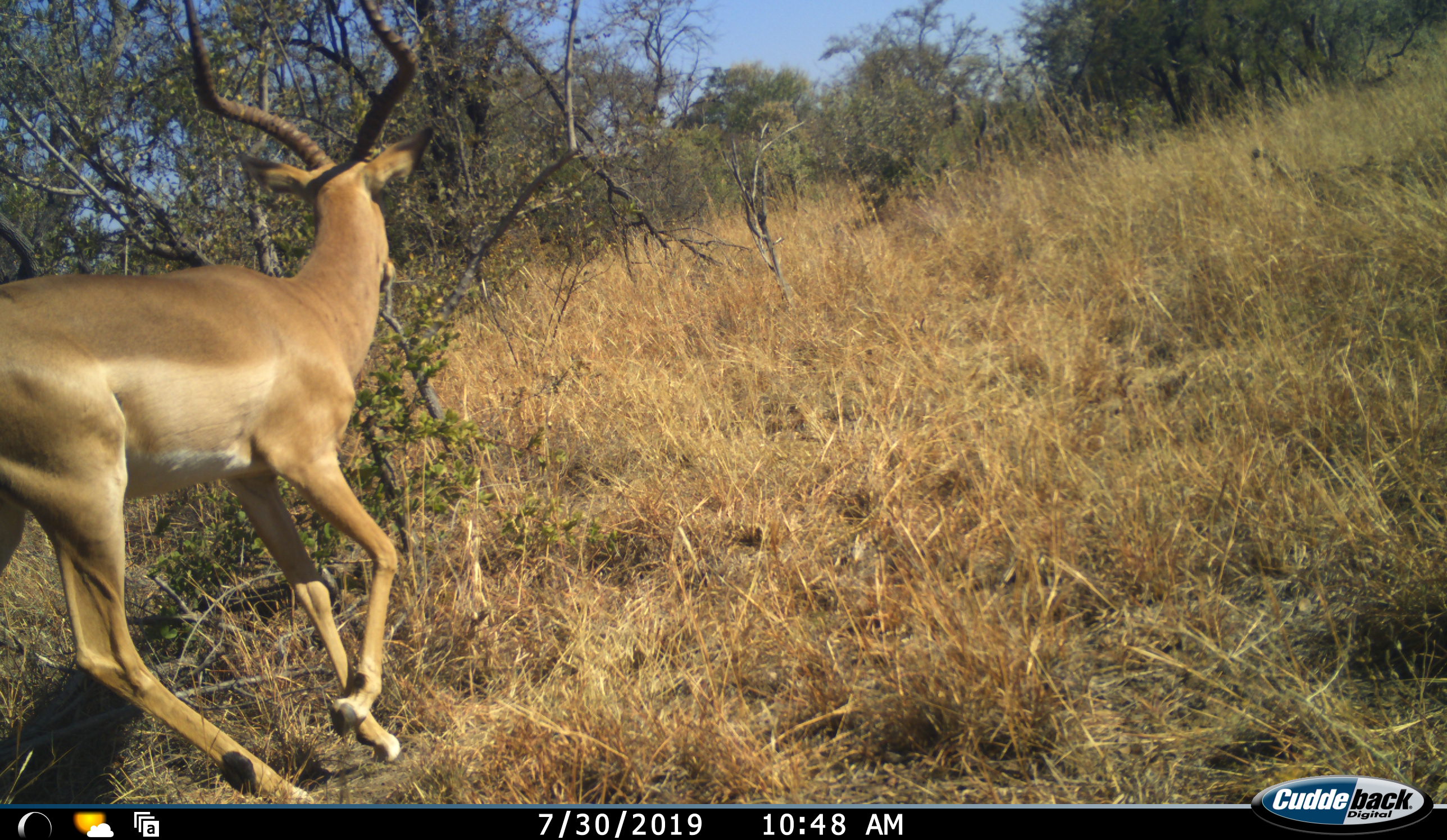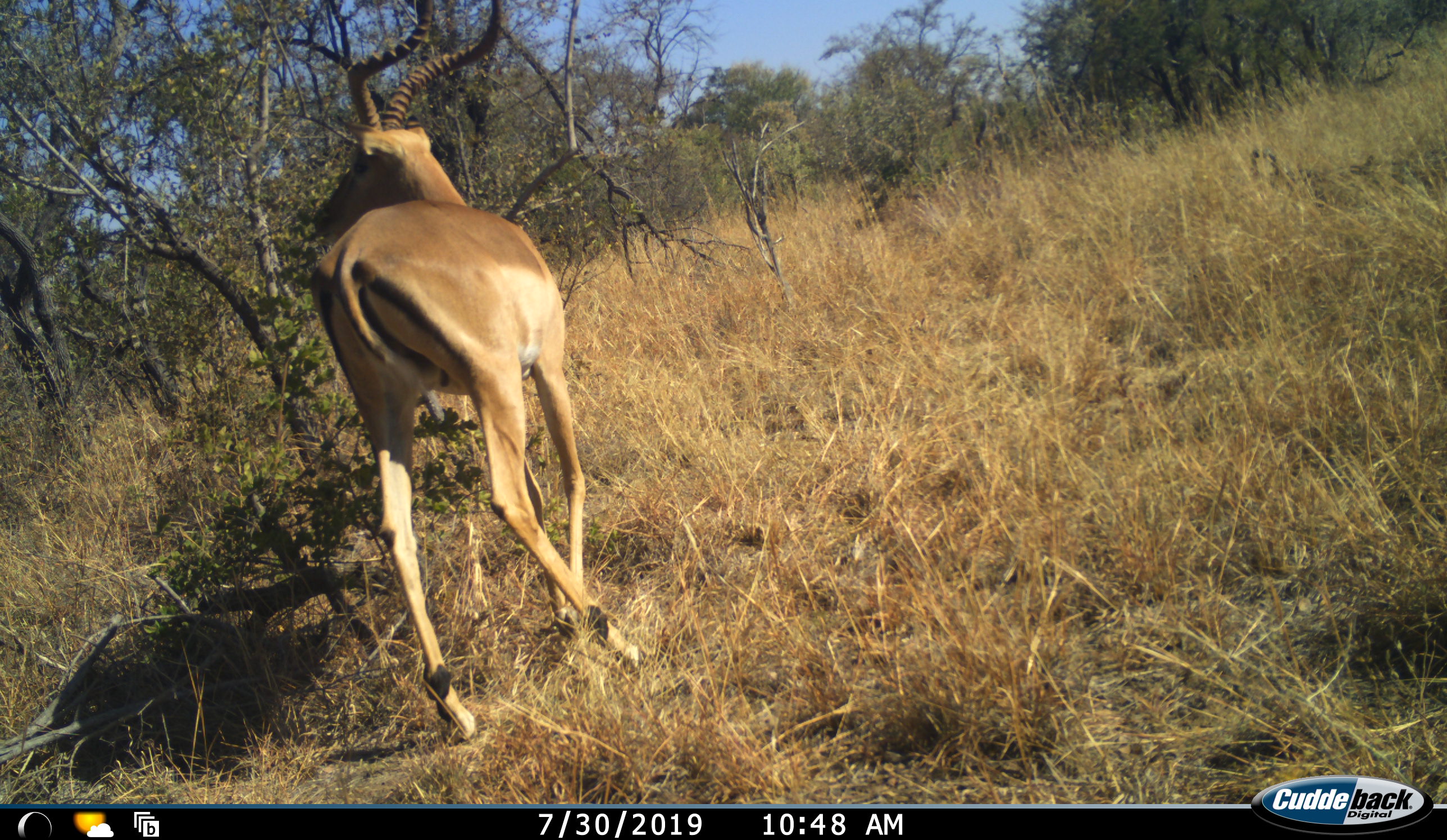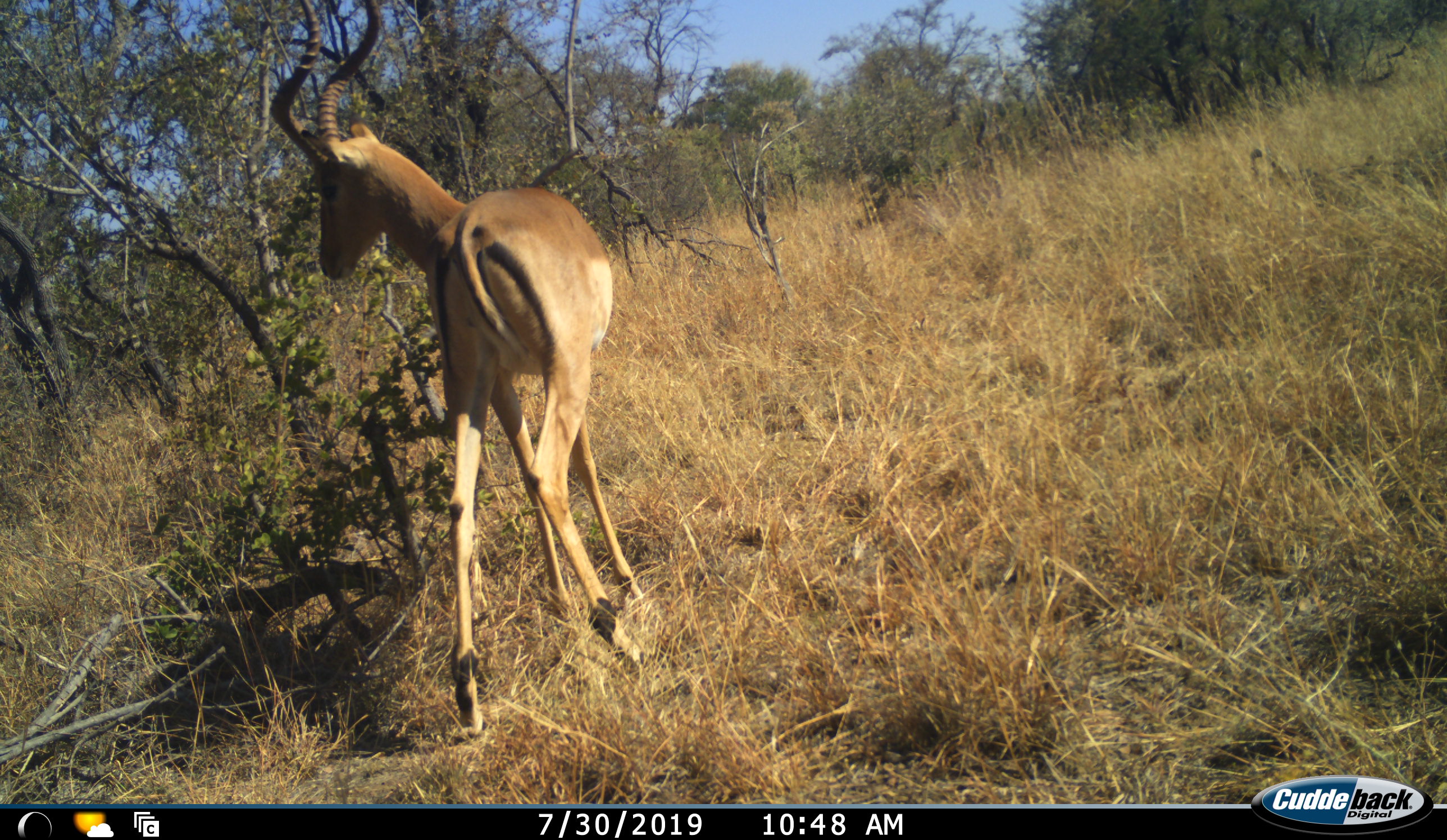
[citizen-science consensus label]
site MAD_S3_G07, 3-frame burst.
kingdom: Animalia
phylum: Chordata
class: Mammalia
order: Artiodactyla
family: Bovidae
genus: Aepyceros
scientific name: Aepyceros melampus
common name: impala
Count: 1.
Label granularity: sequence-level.